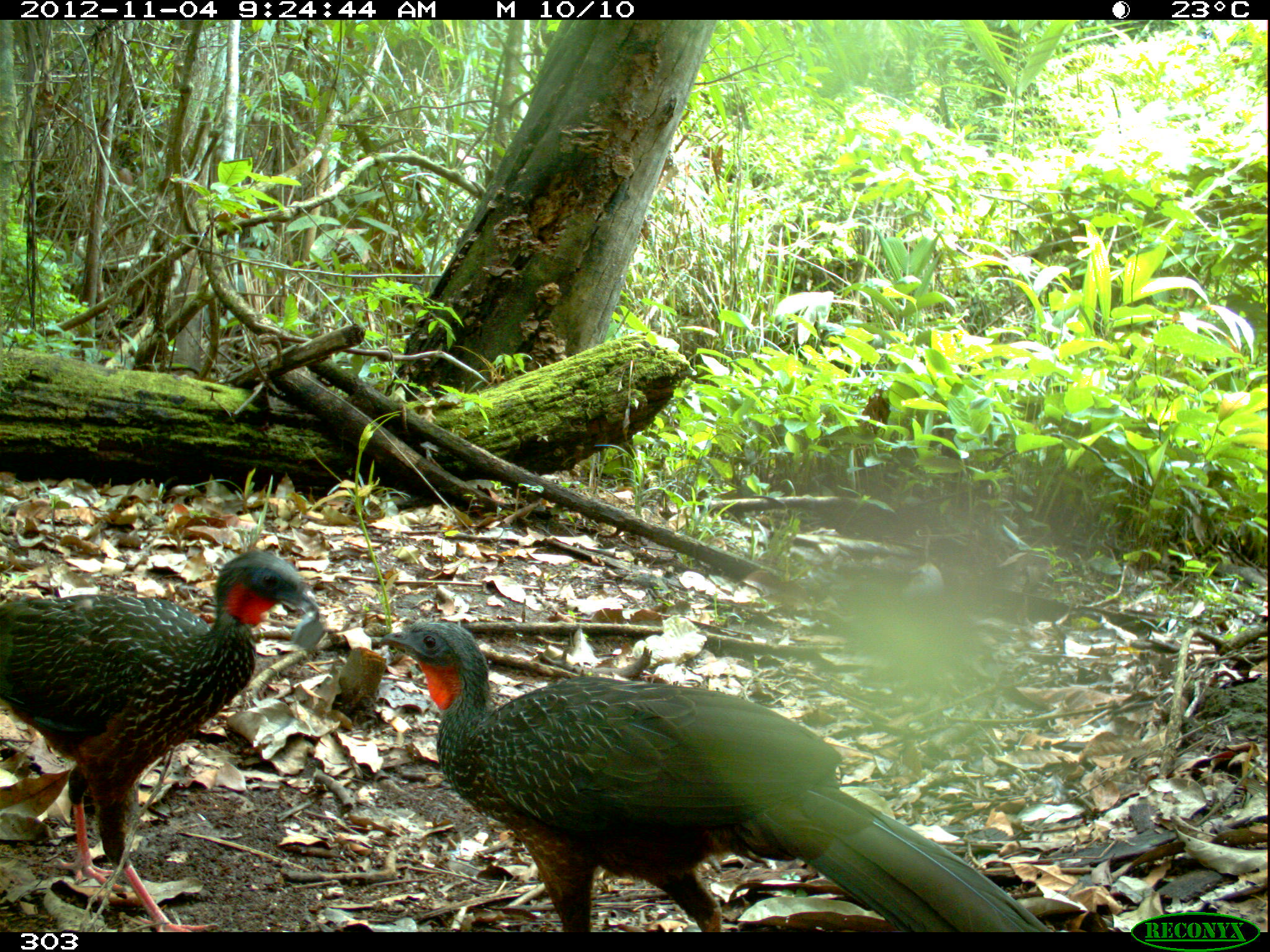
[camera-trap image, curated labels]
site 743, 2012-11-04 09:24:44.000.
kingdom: Animalia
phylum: Chordata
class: Aves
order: Galliformes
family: Cracidae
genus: Penelope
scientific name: Penelope jacquacu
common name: spix's guan